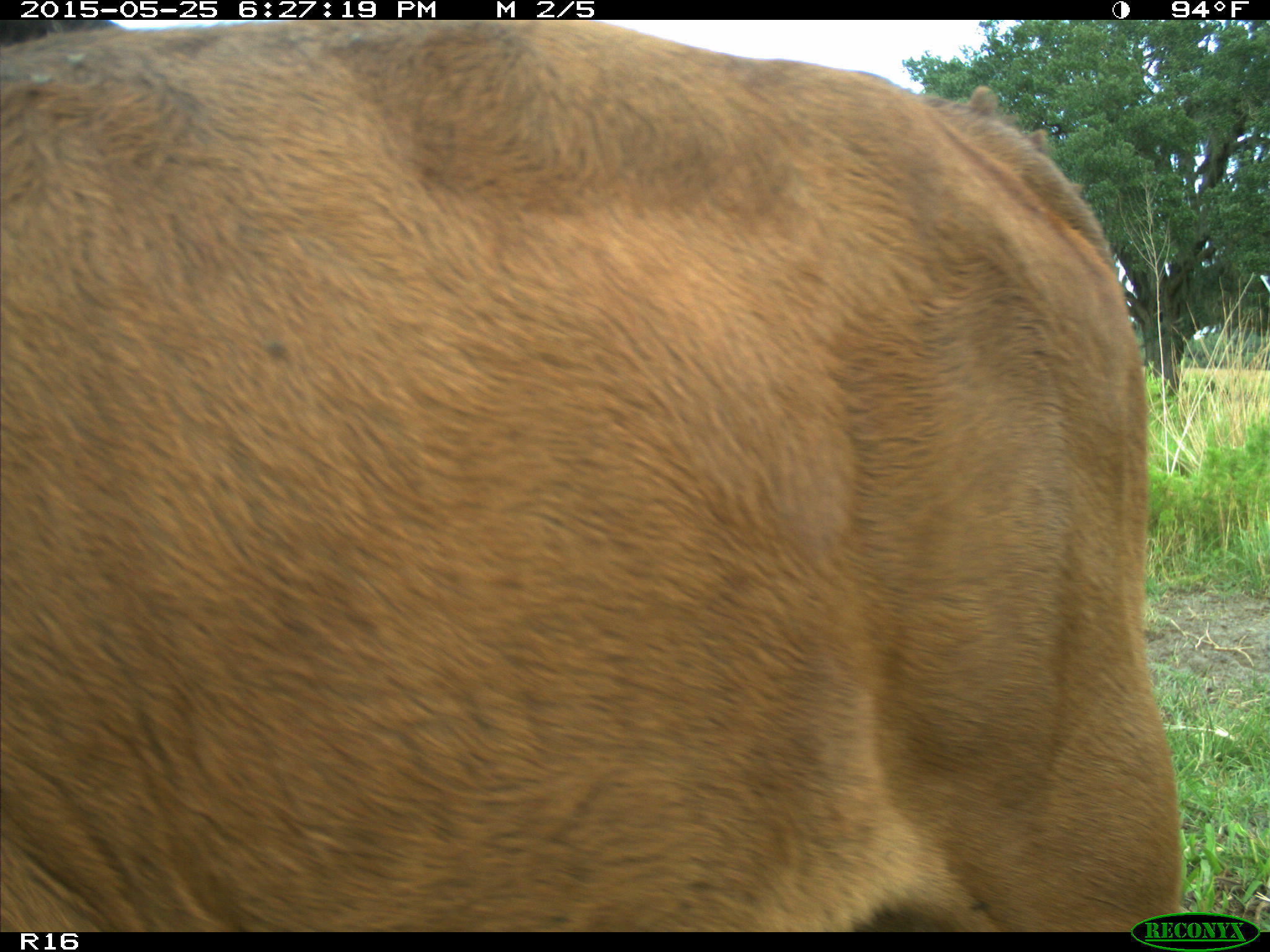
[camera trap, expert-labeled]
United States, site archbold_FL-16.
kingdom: Animalia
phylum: Chordata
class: Mammalia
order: Artiodactyla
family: Bovidae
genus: Bos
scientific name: Bos taurus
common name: domestic cow